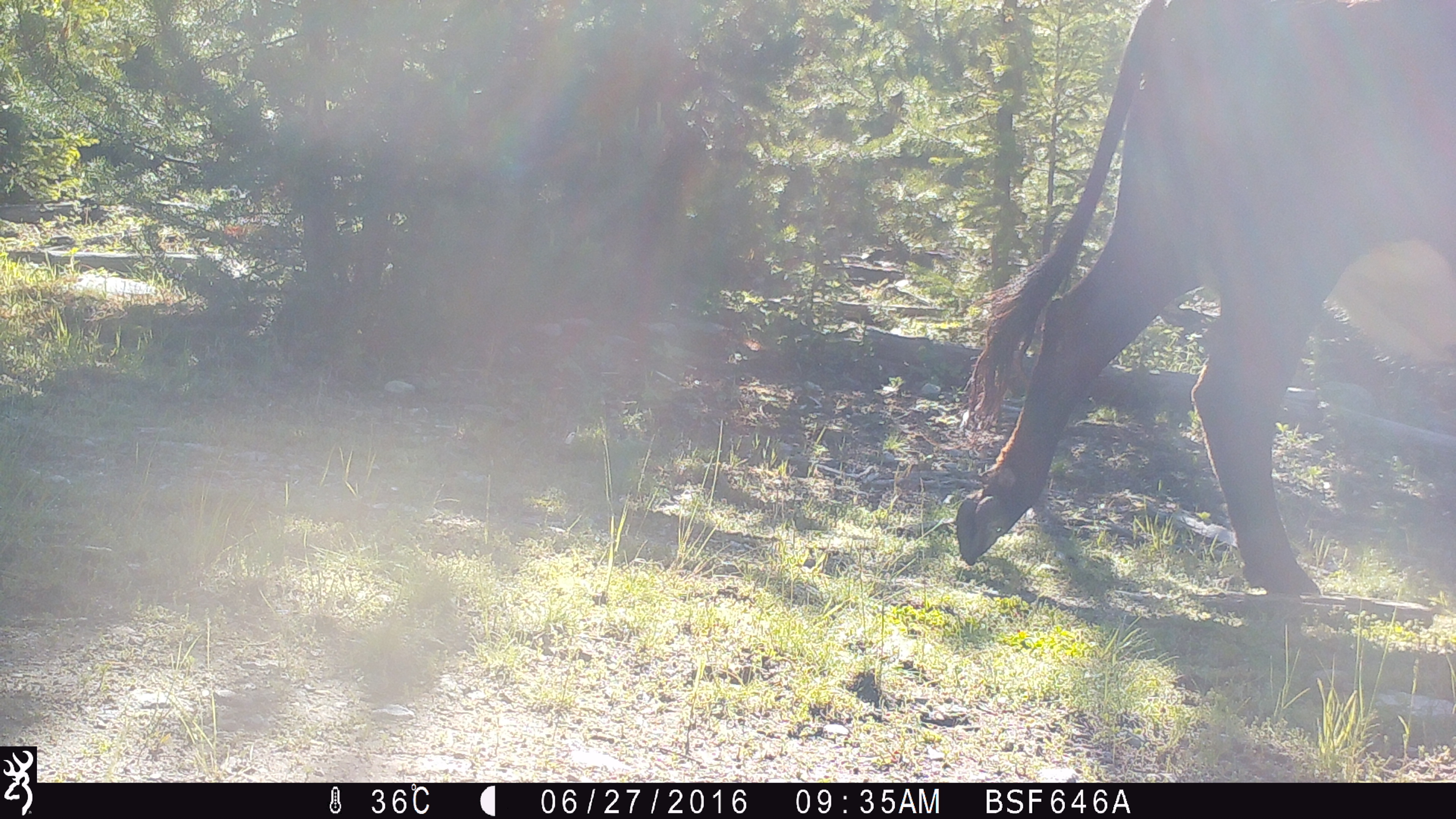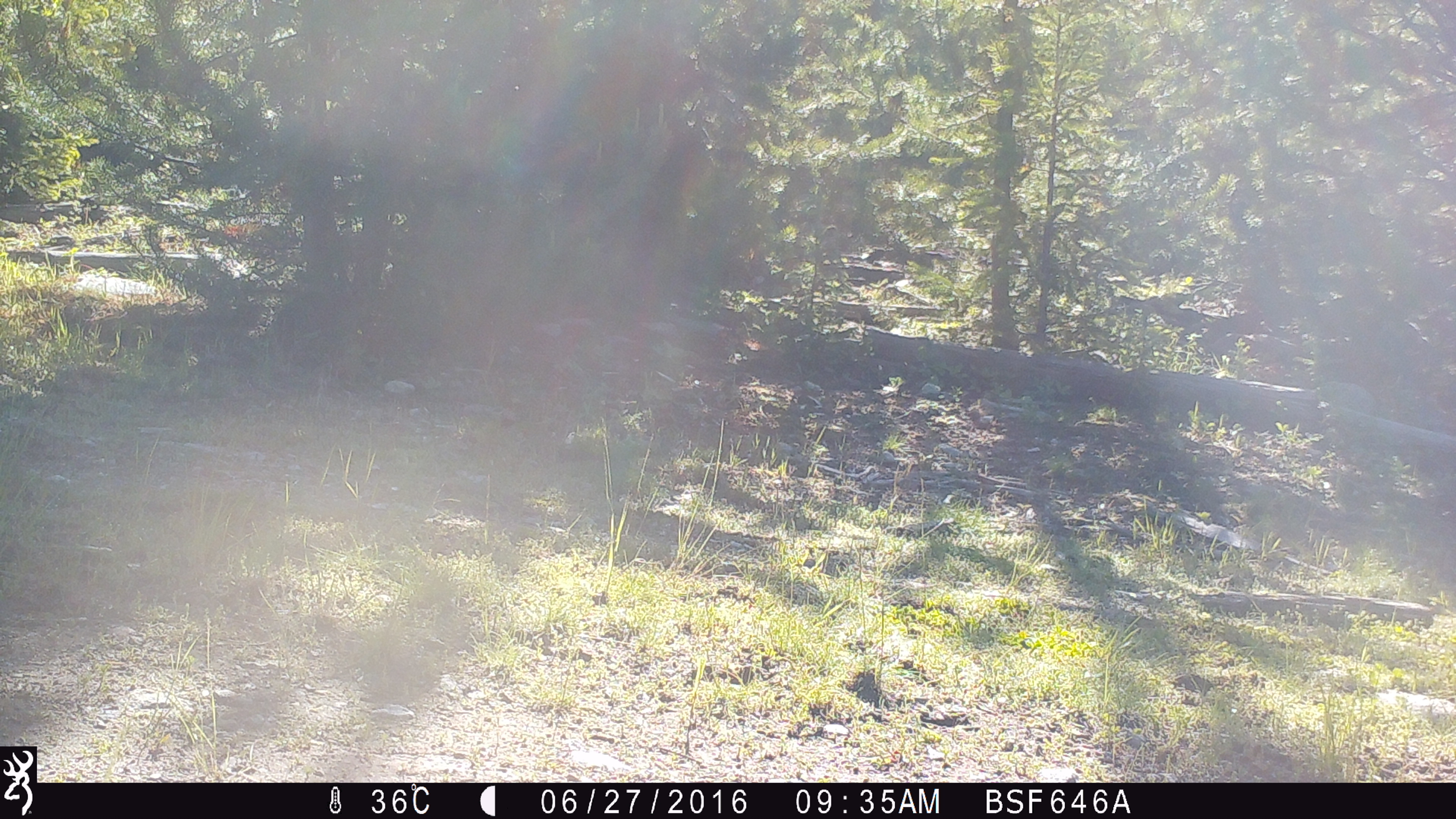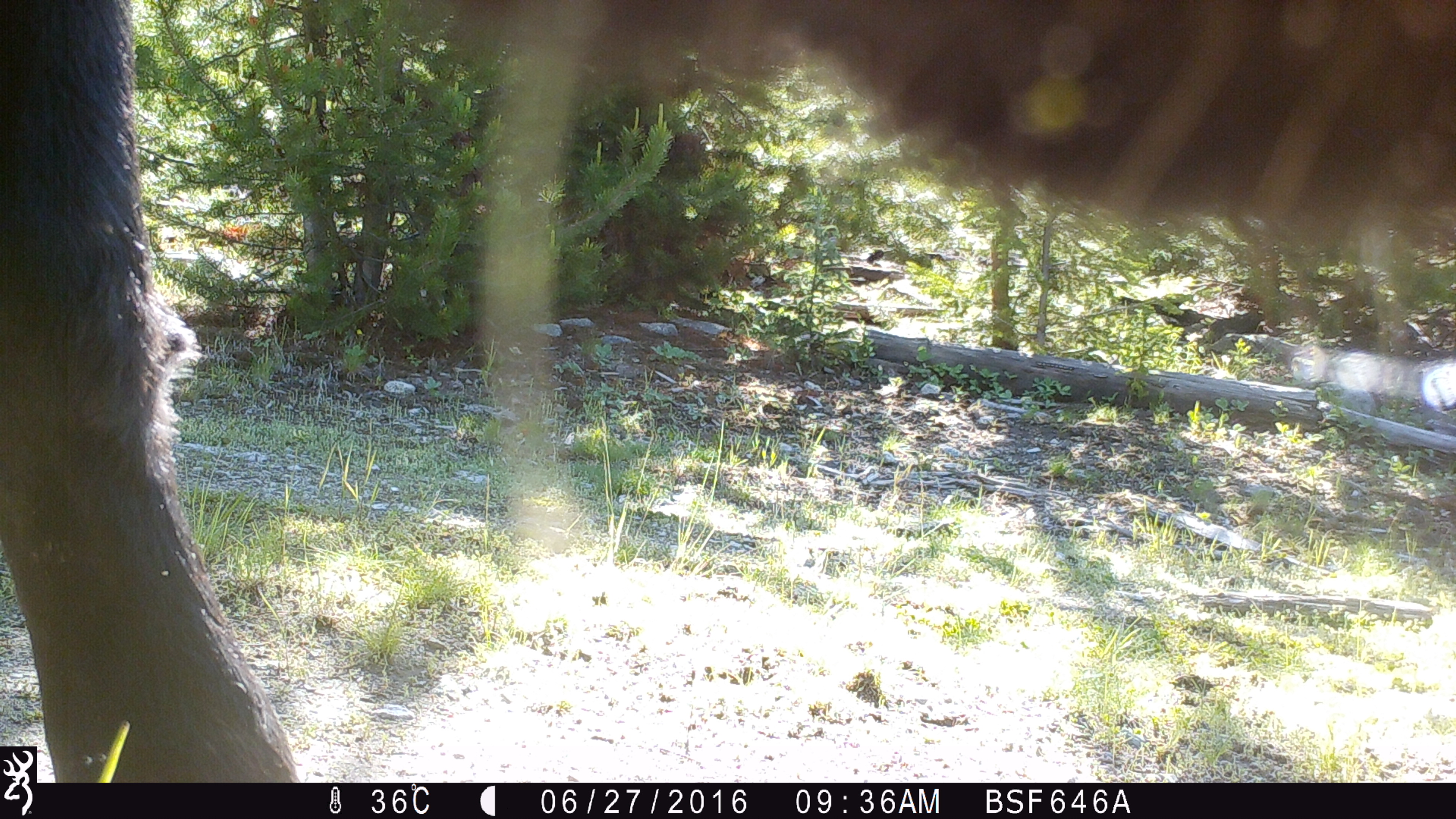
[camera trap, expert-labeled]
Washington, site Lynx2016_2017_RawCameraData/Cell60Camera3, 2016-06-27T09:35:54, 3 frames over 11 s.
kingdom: Animalia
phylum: Chordata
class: Mammalia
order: Artiodactyla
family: Bovidae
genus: Bos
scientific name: Bos taurus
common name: domestic cattle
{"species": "domestic cattle (Bos taurus)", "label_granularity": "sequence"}